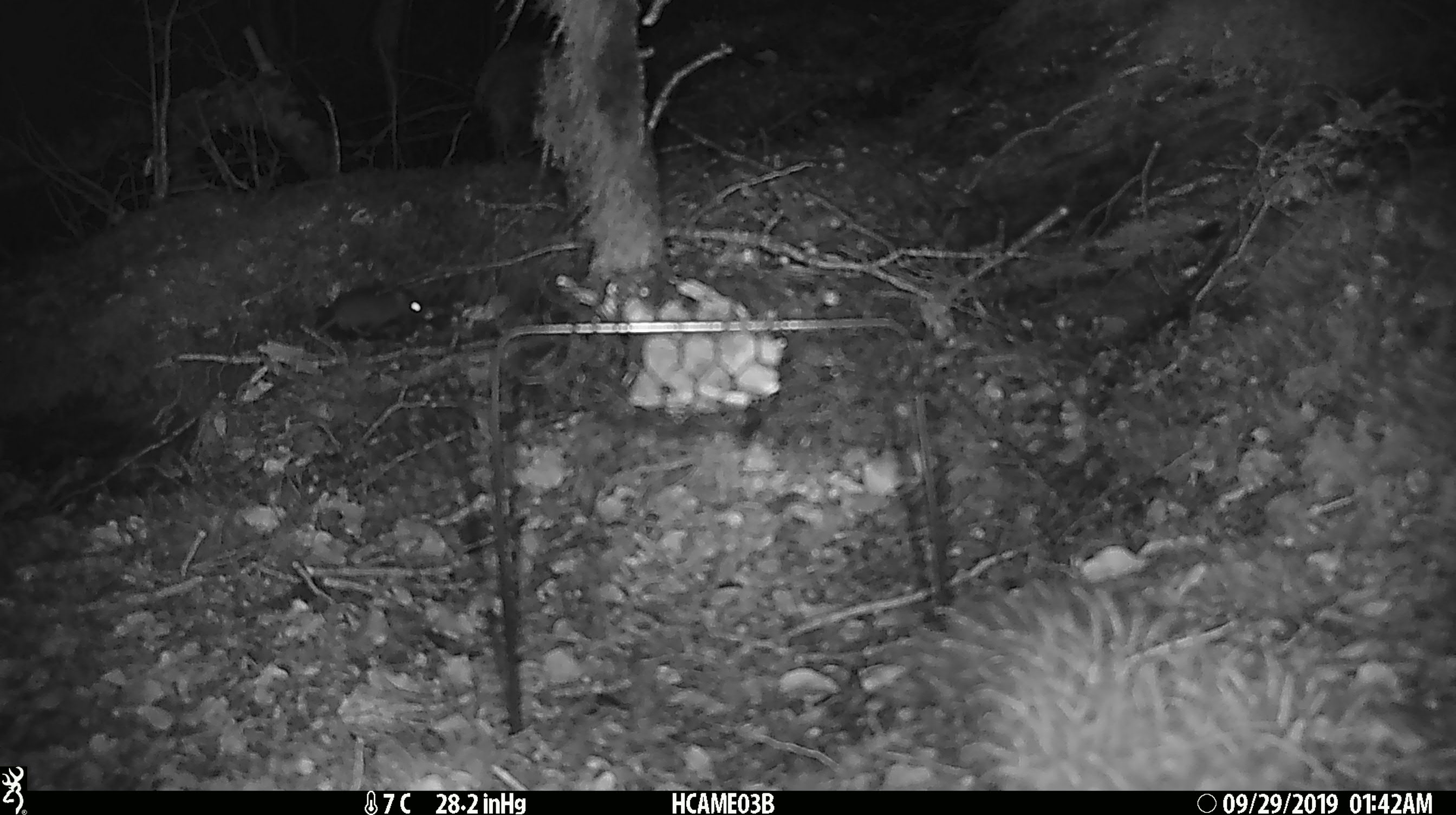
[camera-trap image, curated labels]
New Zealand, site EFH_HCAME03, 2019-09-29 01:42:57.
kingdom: Animalia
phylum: Chordata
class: Mammalia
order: Rodentia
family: Muridae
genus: Mus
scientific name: Mus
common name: mouse